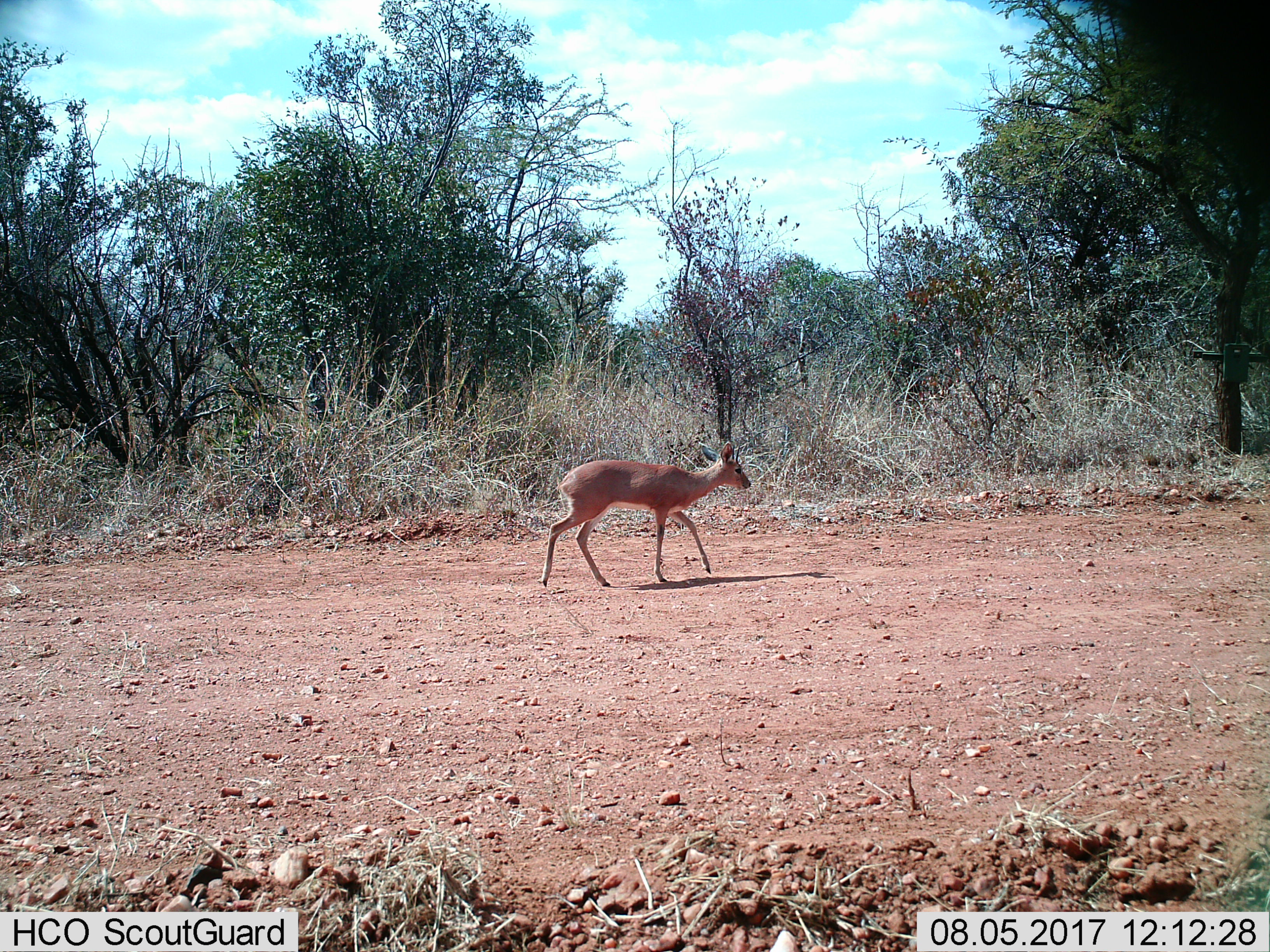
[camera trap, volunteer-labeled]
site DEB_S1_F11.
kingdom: Animalia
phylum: Chordata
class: Mammalia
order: Artiodactyla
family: Bovidae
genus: Raphicerus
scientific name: Raphicerus campestris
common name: steenbok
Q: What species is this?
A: Steenbok (Raphicerus campestris).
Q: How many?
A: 1.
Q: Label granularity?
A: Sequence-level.